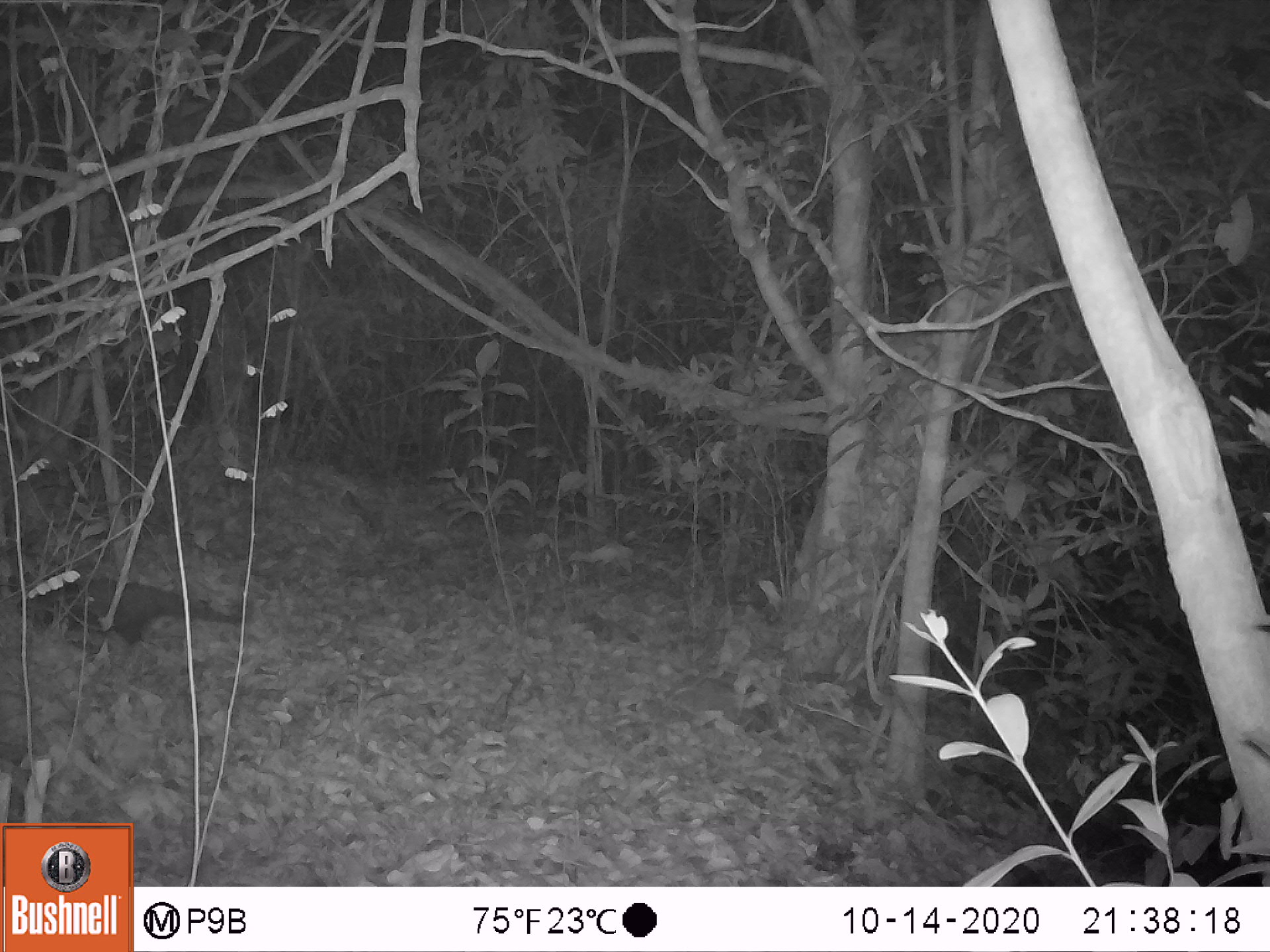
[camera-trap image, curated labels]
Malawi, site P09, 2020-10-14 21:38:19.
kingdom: Animalia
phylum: Chordata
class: Mammalia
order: Carnivora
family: Herpestidae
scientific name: Herpestidae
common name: mongoose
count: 1